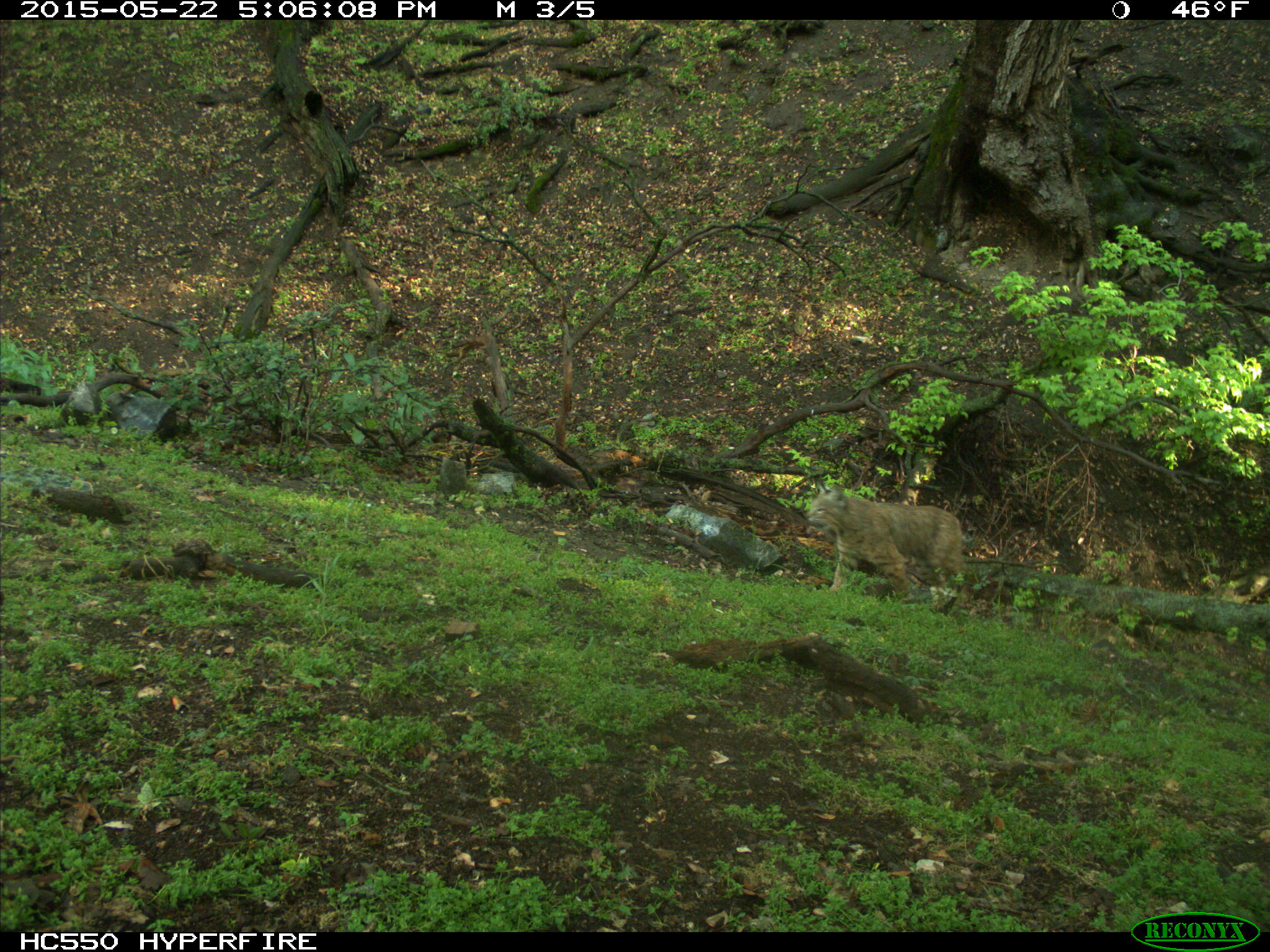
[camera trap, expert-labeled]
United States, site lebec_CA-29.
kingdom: Animalia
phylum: Chordata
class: Mammalia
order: Carnivora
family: Felidae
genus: Lynx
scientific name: Lynx rufus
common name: bobcat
Lynx rufus (bobcat).